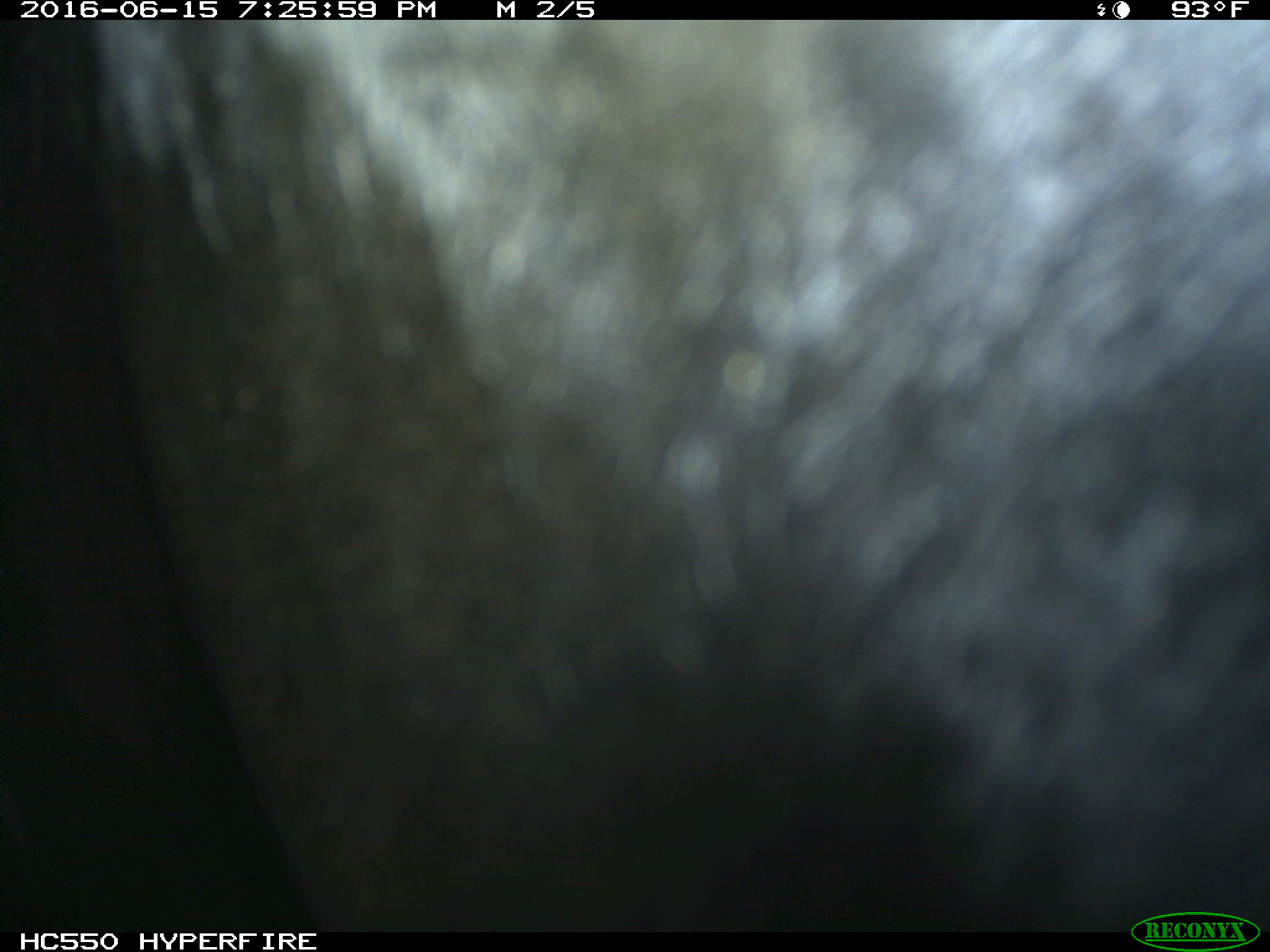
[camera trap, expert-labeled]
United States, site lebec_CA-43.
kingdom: Animalia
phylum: Chordata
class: Mammalia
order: Artiodactyla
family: Bovidae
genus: Bos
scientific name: Bos taurus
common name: domestic cow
Bos taurus (domestic cow).